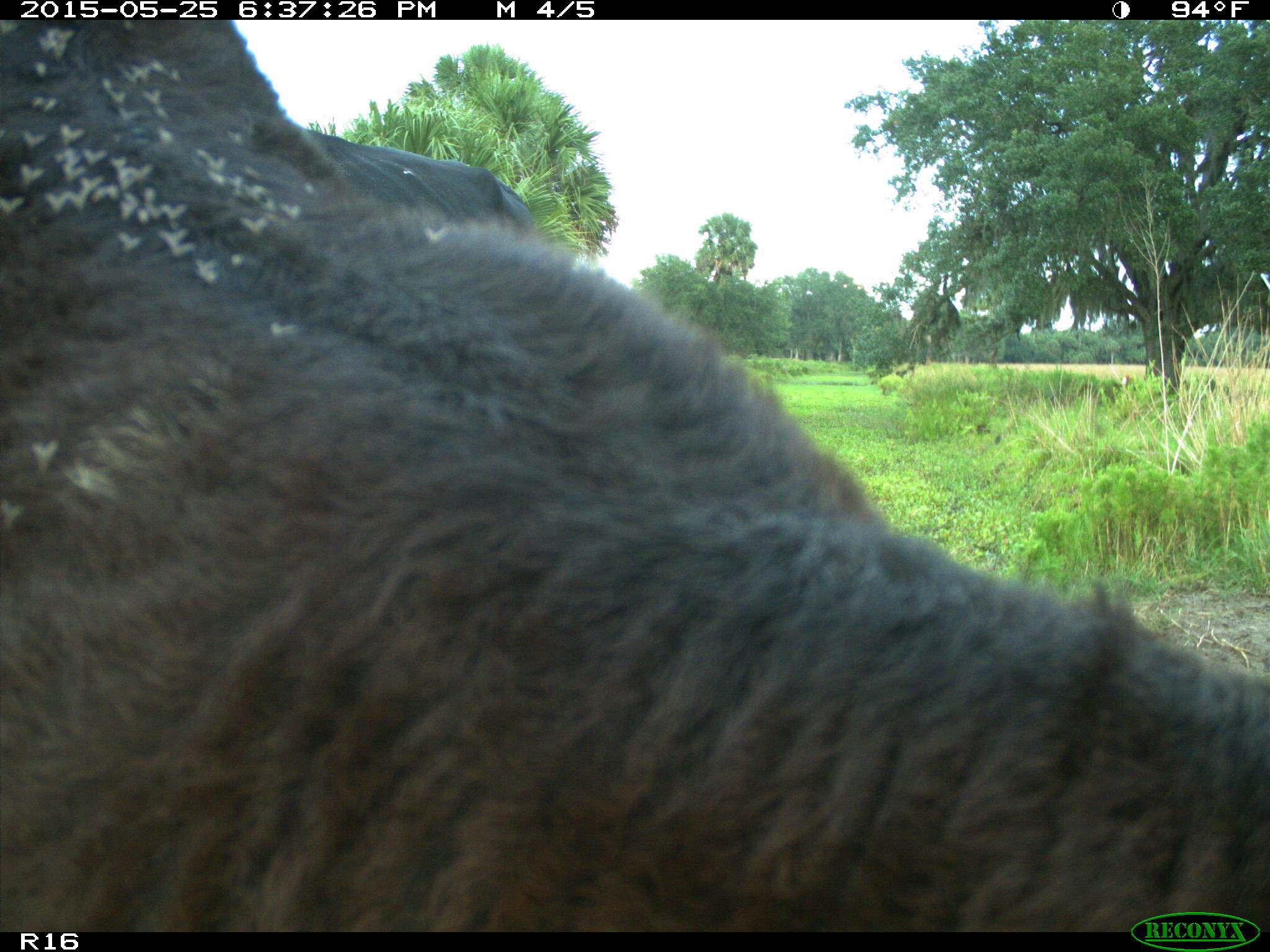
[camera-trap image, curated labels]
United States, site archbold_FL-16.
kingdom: Animalia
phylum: Chordata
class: Mammalia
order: Artiodactyla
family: Bovidae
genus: Bos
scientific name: Bos taurus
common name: domestic cow